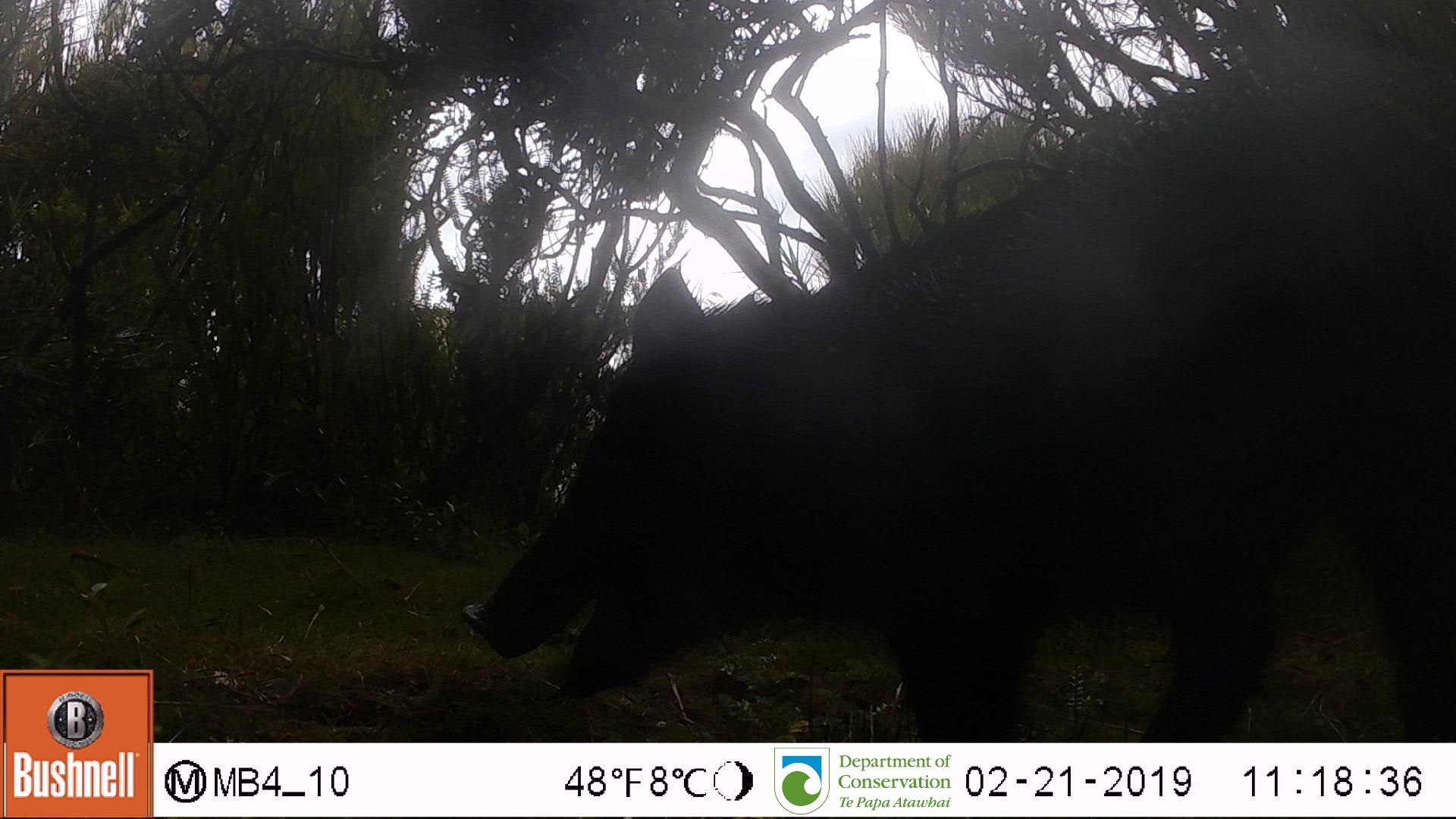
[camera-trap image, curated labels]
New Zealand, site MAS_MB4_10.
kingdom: Animalia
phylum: Chordata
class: Mammalia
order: Artiodactyla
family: Suidae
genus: Sus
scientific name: Sus scrofa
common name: pig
Pig (Sus scrofa).